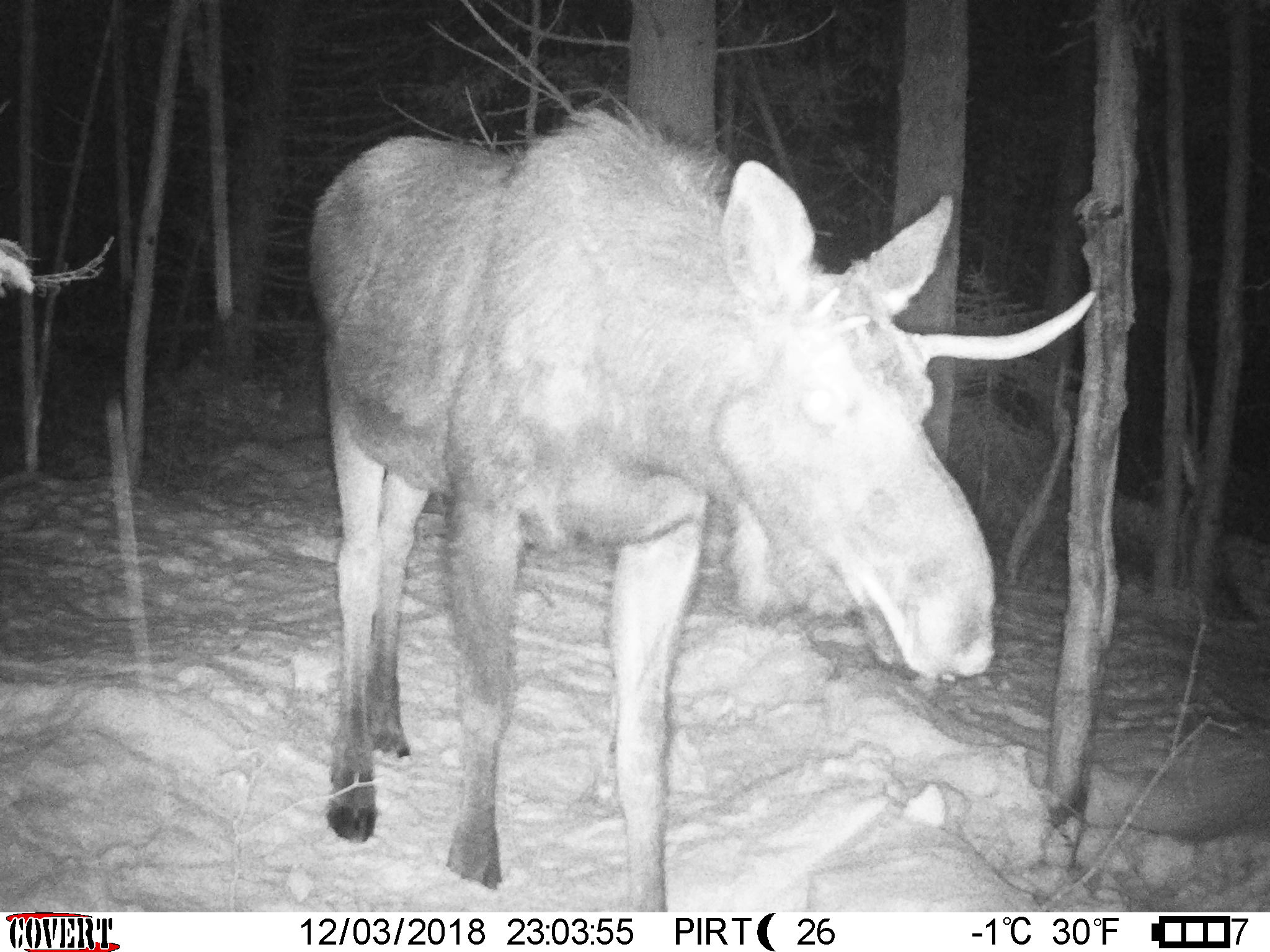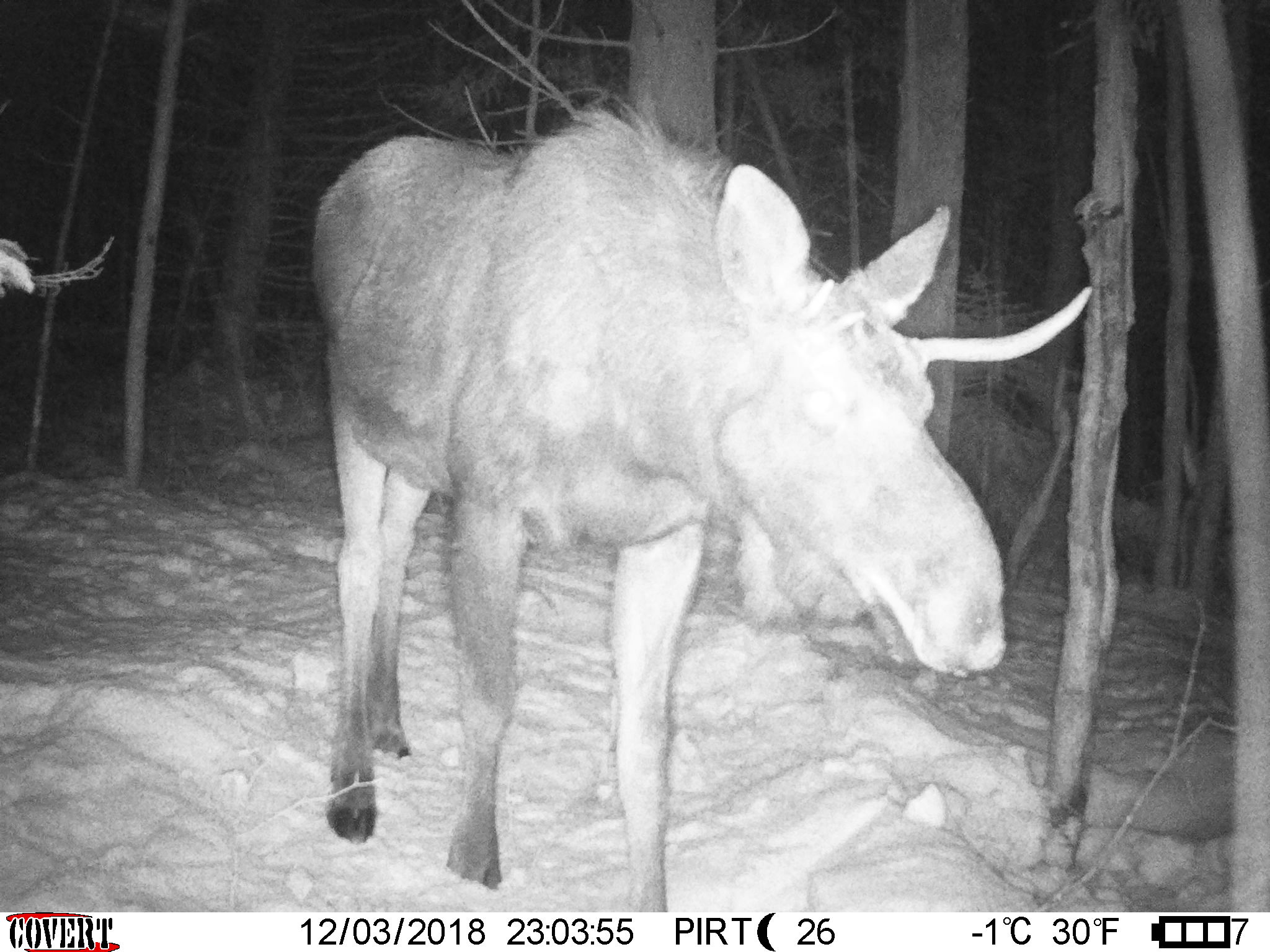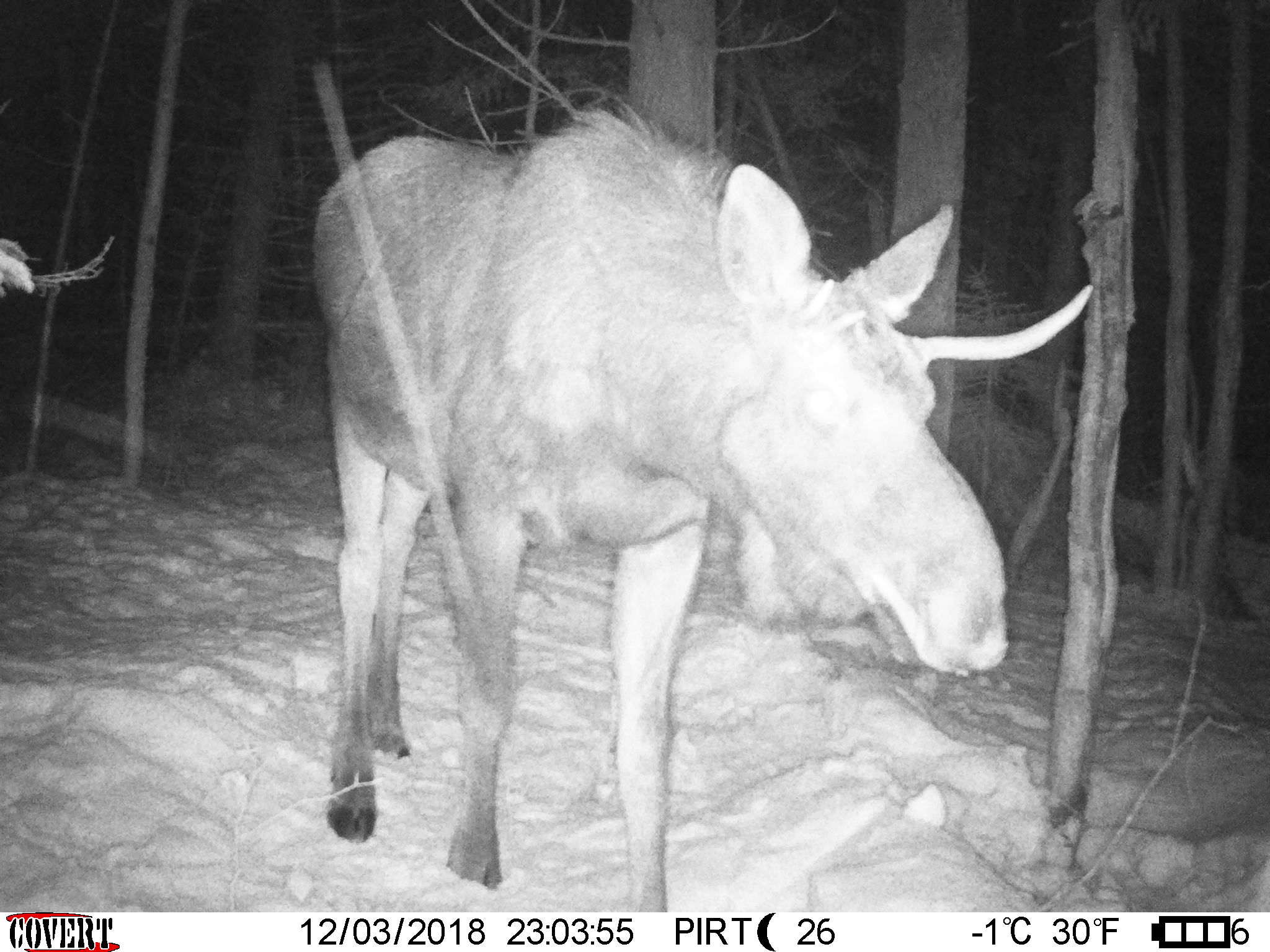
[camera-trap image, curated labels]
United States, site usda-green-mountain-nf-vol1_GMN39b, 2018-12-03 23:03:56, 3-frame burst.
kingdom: Animalia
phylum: Chordata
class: Mammalia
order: Artiodactyla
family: Cervidae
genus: Alces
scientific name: Alces alces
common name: moose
Moose (Alces alces).